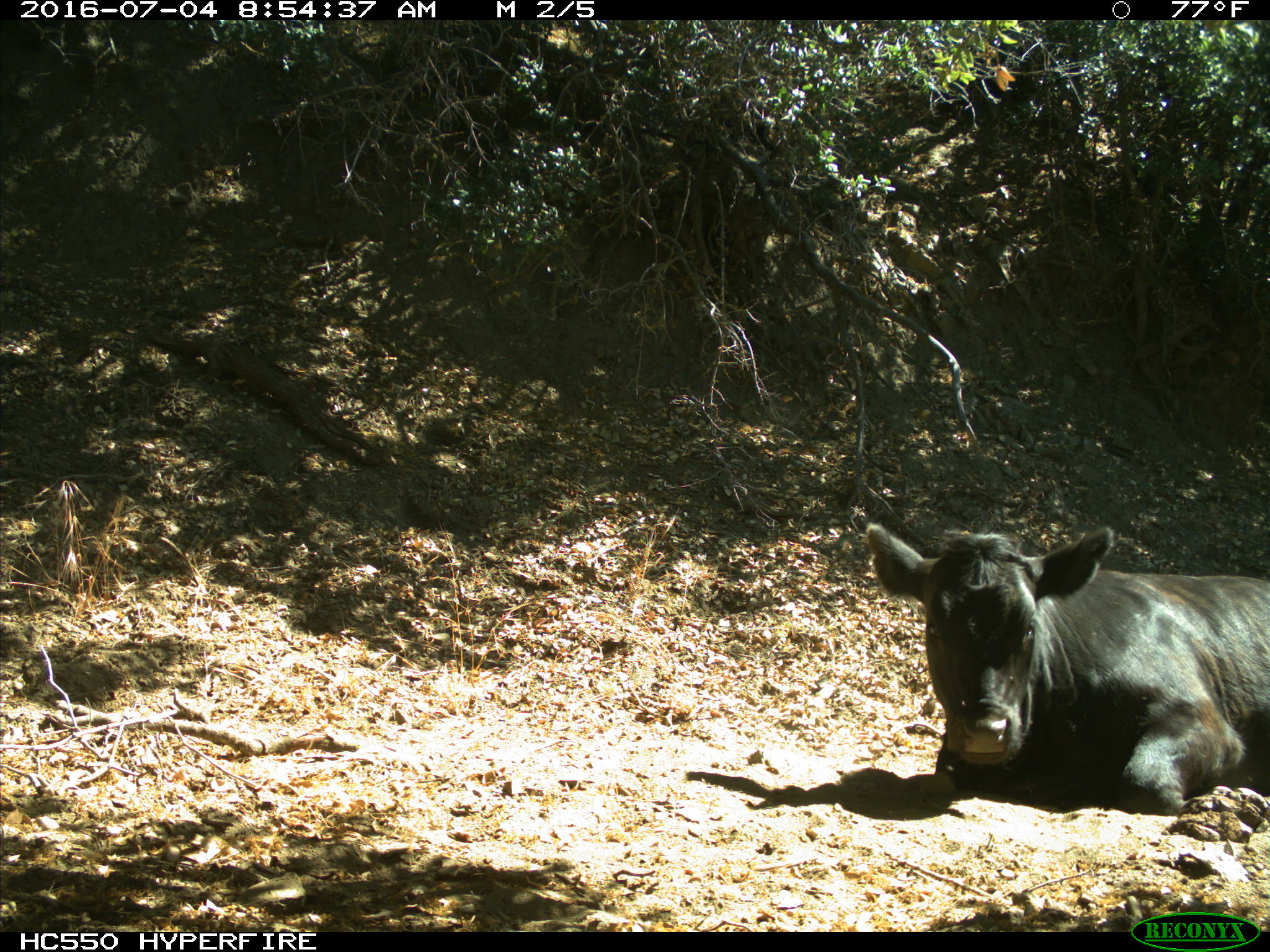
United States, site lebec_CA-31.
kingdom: Animalia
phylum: Chordata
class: Mammalia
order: Artiodactyla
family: Bovidae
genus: Bos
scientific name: Bos taurus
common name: domestic cow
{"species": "Bos taurus (domestic cow)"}